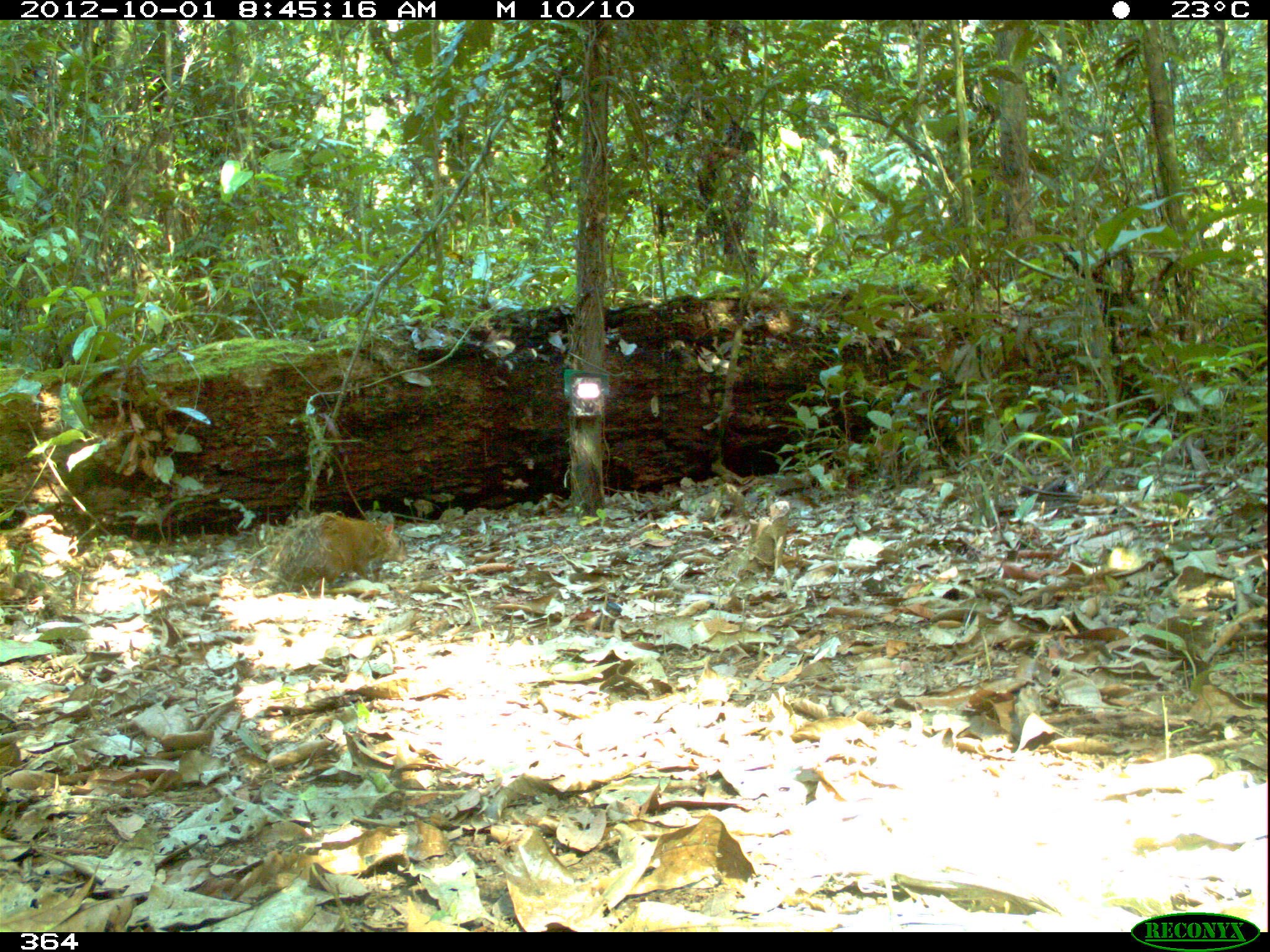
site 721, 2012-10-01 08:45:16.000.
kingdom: Animalia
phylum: Chordata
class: Mammalia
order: Rodentia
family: Dasyproctidae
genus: Dasyprocta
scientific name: Dasyprocta punctata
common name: central american agouti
Dasyprocta punctata (central american agouti).